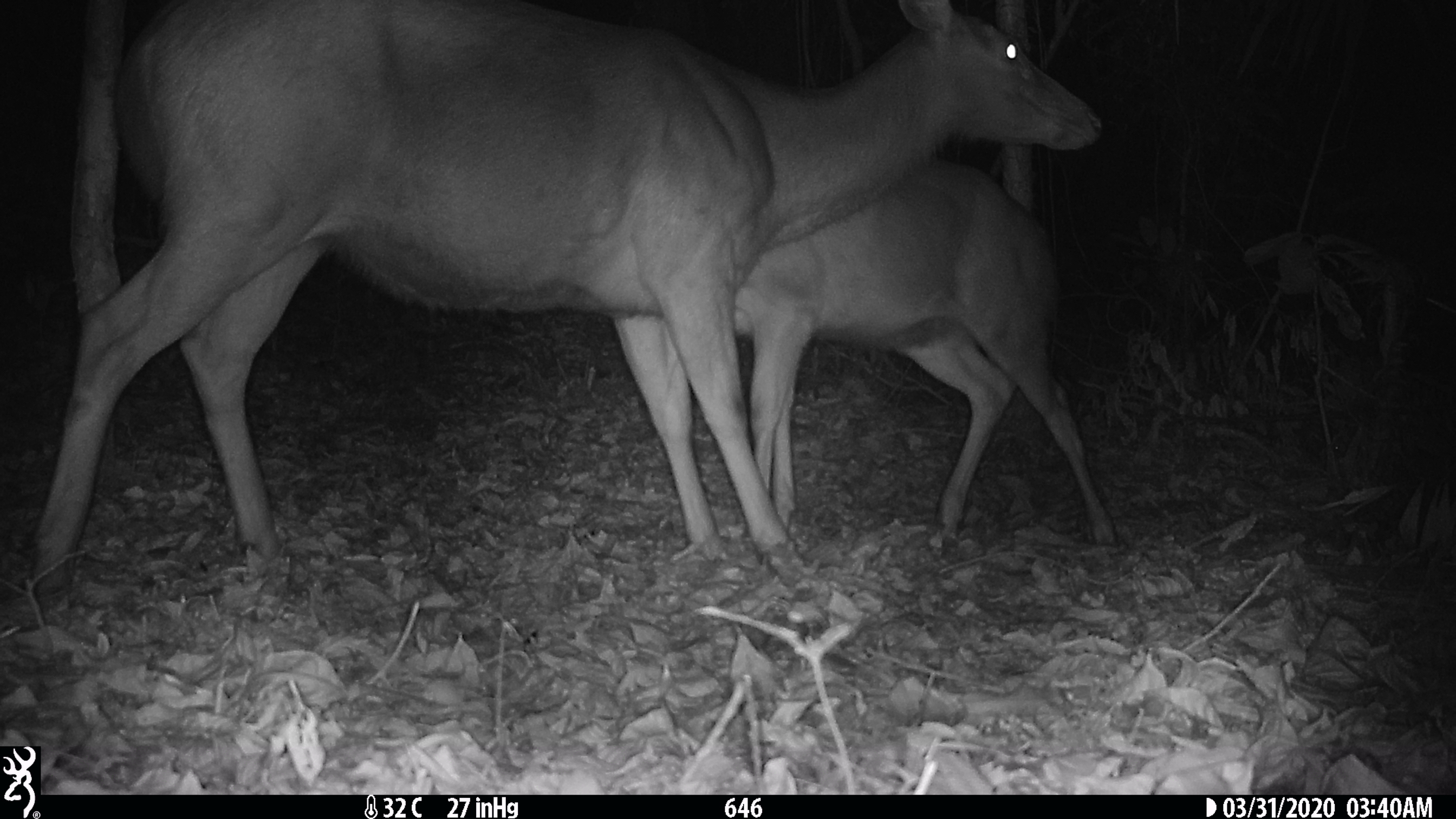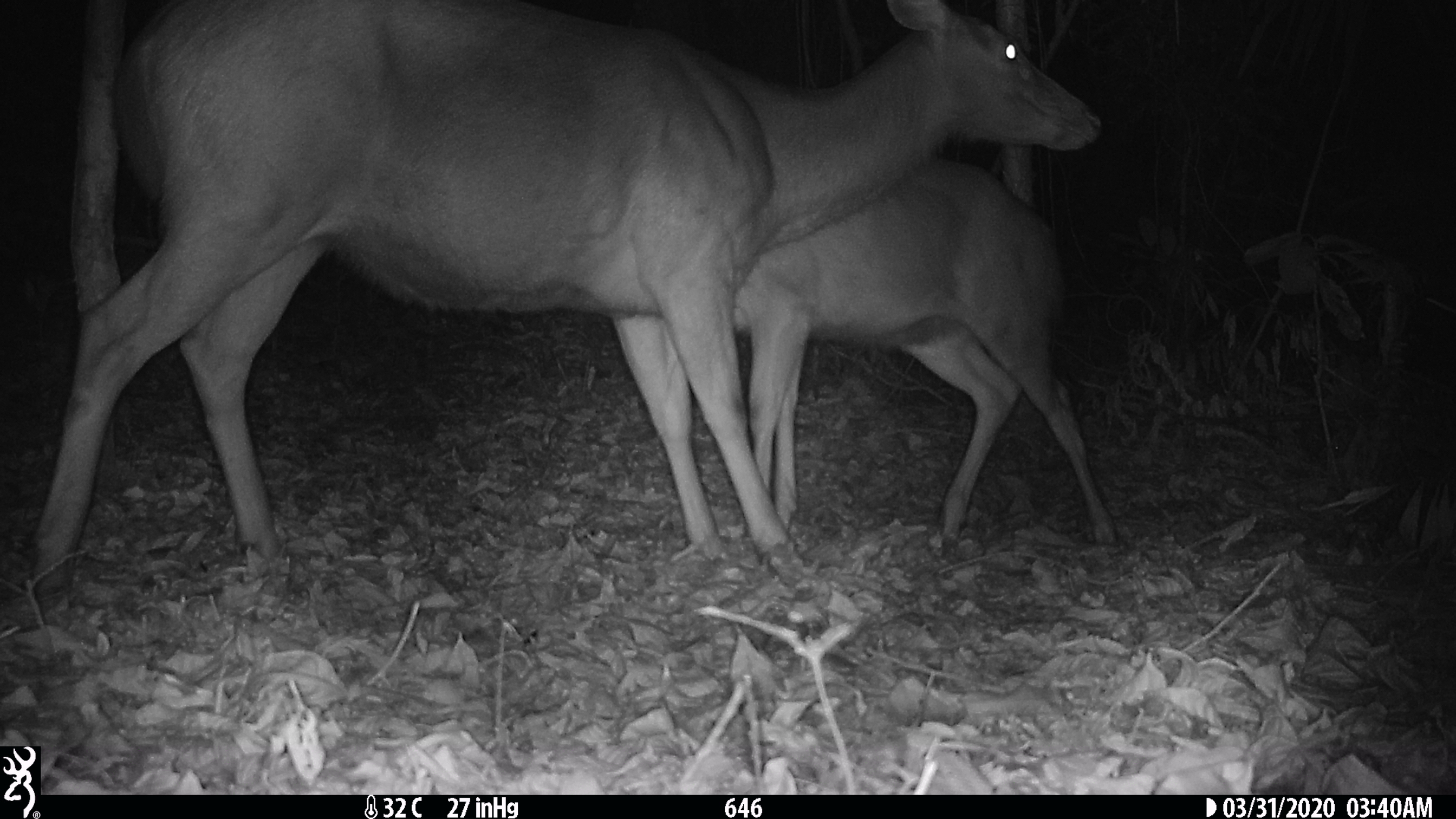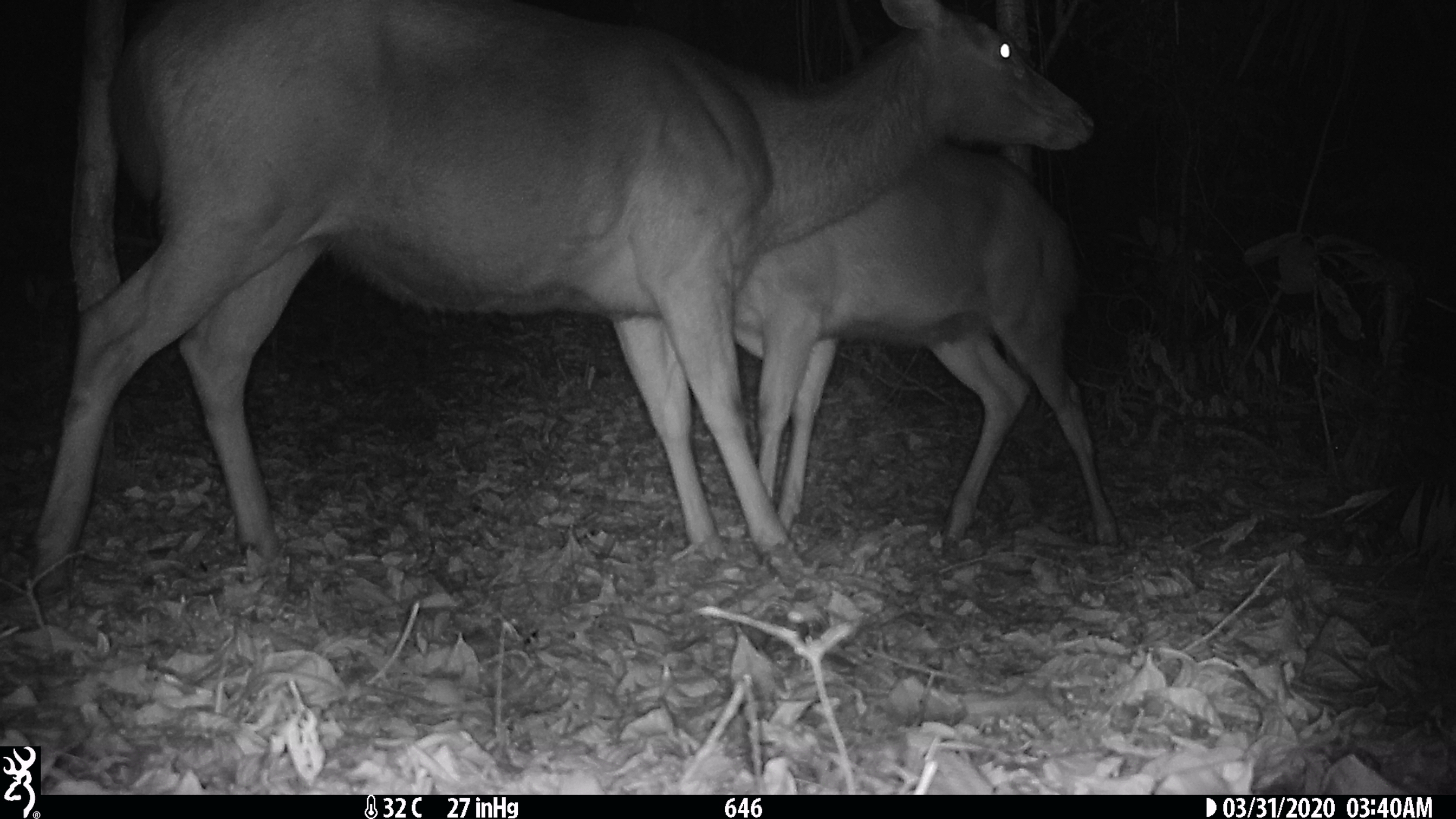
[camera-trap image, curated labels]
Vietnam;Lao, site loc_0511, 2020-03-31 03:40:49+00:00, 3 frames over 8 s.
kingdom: Animalia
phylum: Chordata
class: Mammalia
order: Artiodactyla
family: Cervidae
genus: Rusa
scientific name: Rusa unicolor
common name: sambar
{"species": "sambar (Rusa unicolor)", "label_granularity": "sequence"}